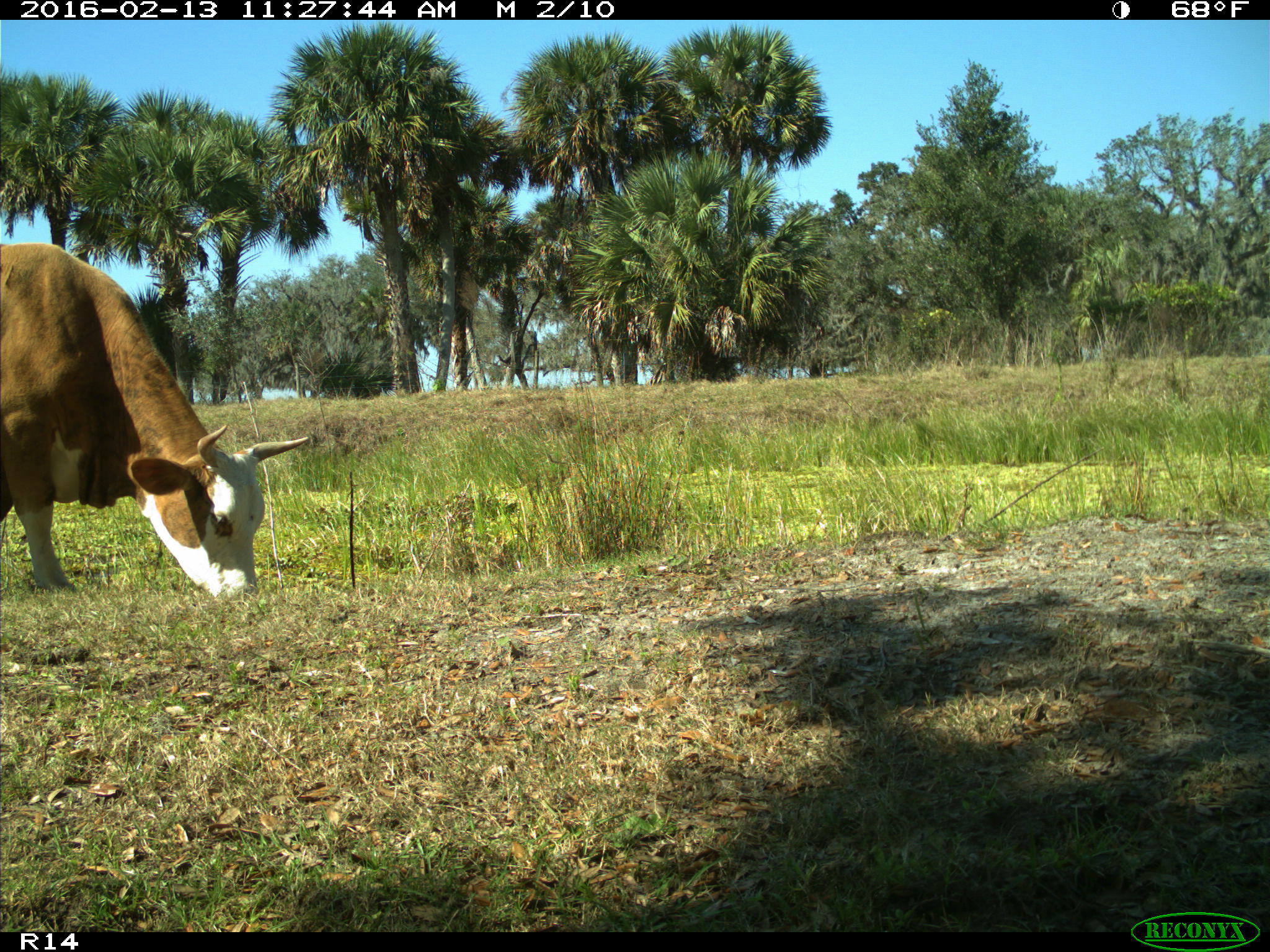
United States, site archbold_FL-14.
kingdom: Animalia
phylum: Chordata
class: Mammalia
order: Artiodactyla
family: Bovidae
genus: Bos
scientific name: Bos taurus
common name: domestic cow